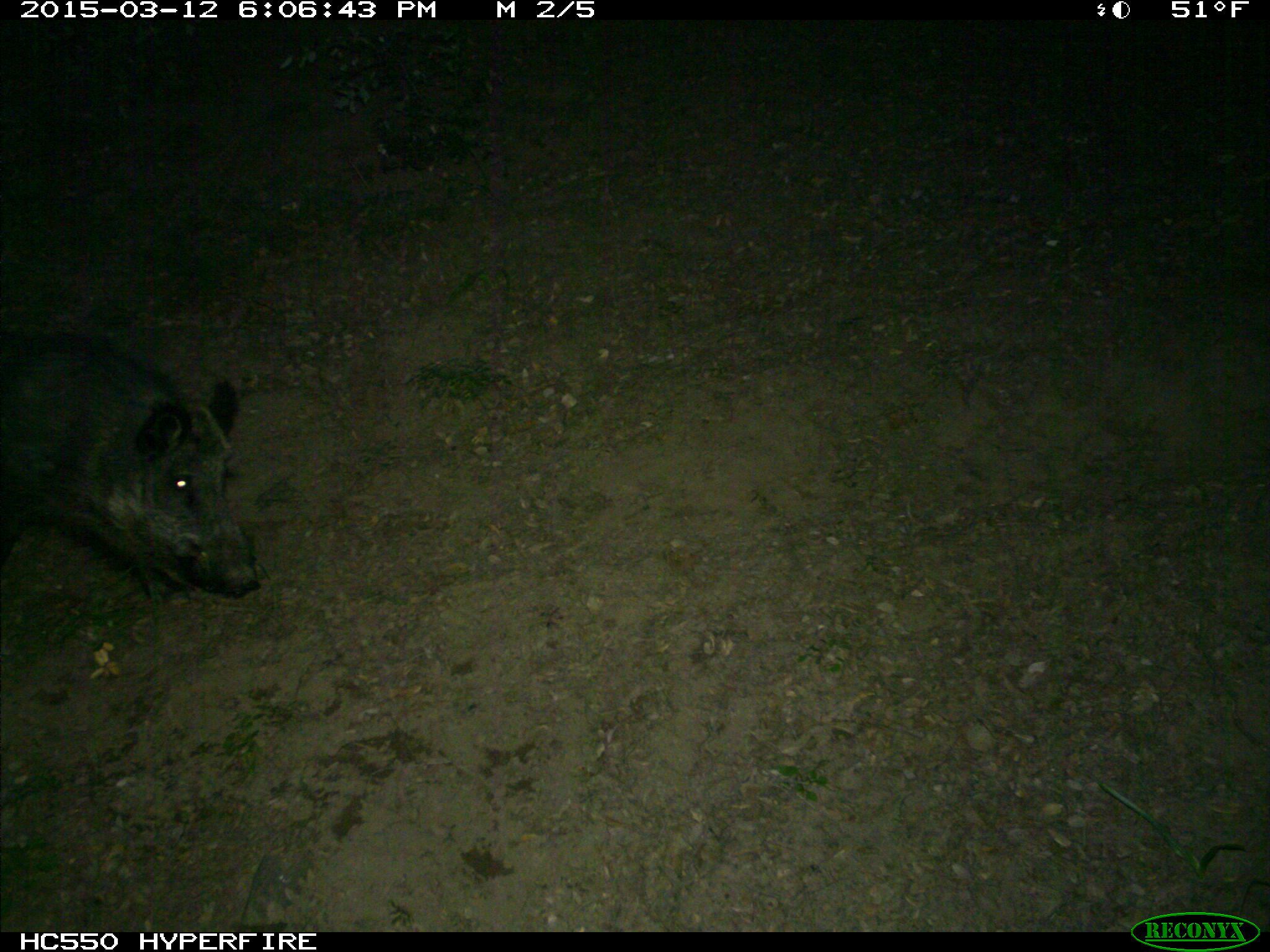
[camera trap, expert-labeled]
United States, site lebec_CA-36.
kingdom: Animalia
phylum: Chordata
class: Mammalia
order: Artiodactyla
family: Suidae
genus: Sus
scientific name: Sus scrofa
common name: wild boar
Sus scrofa (wild boar).